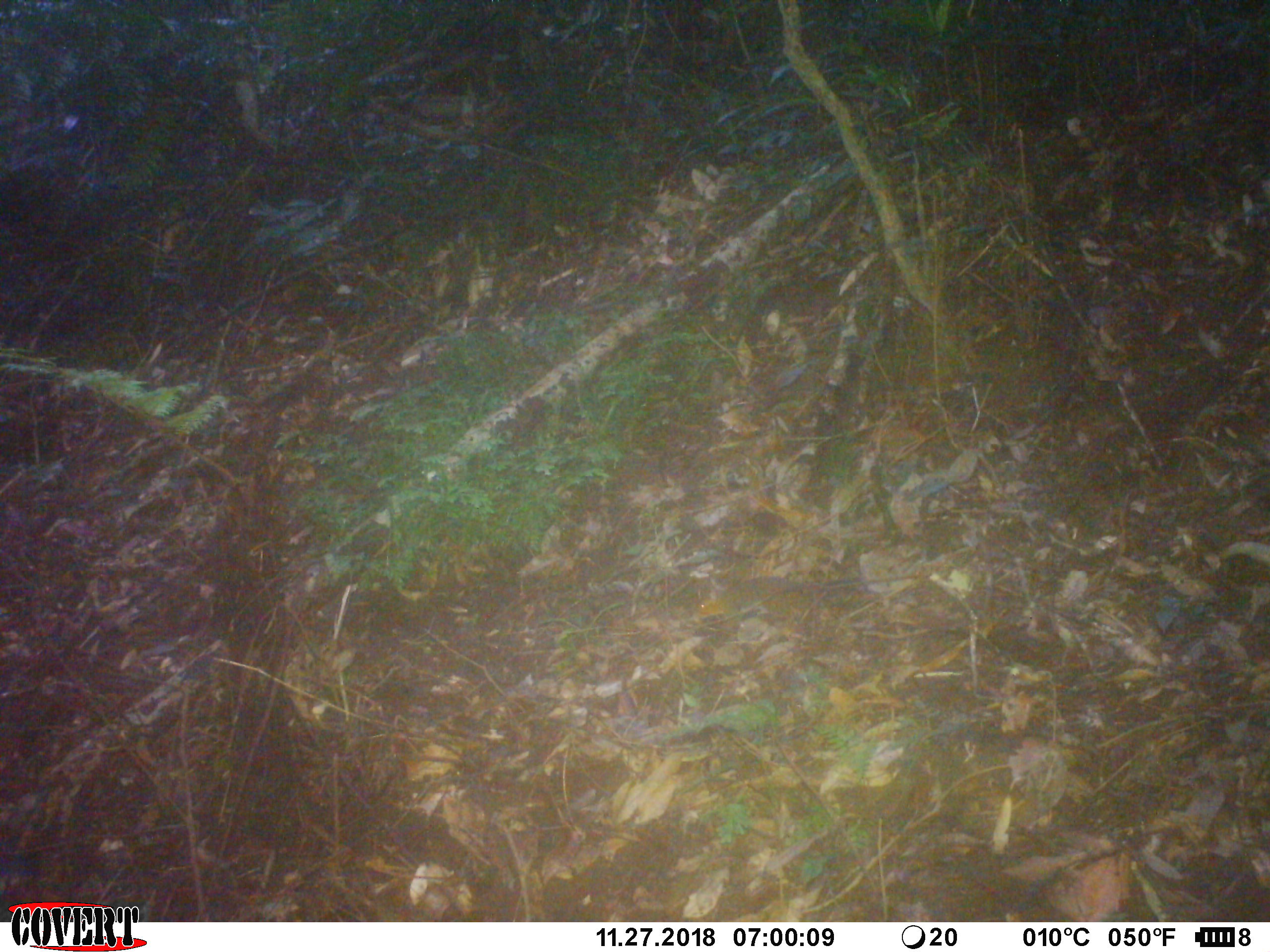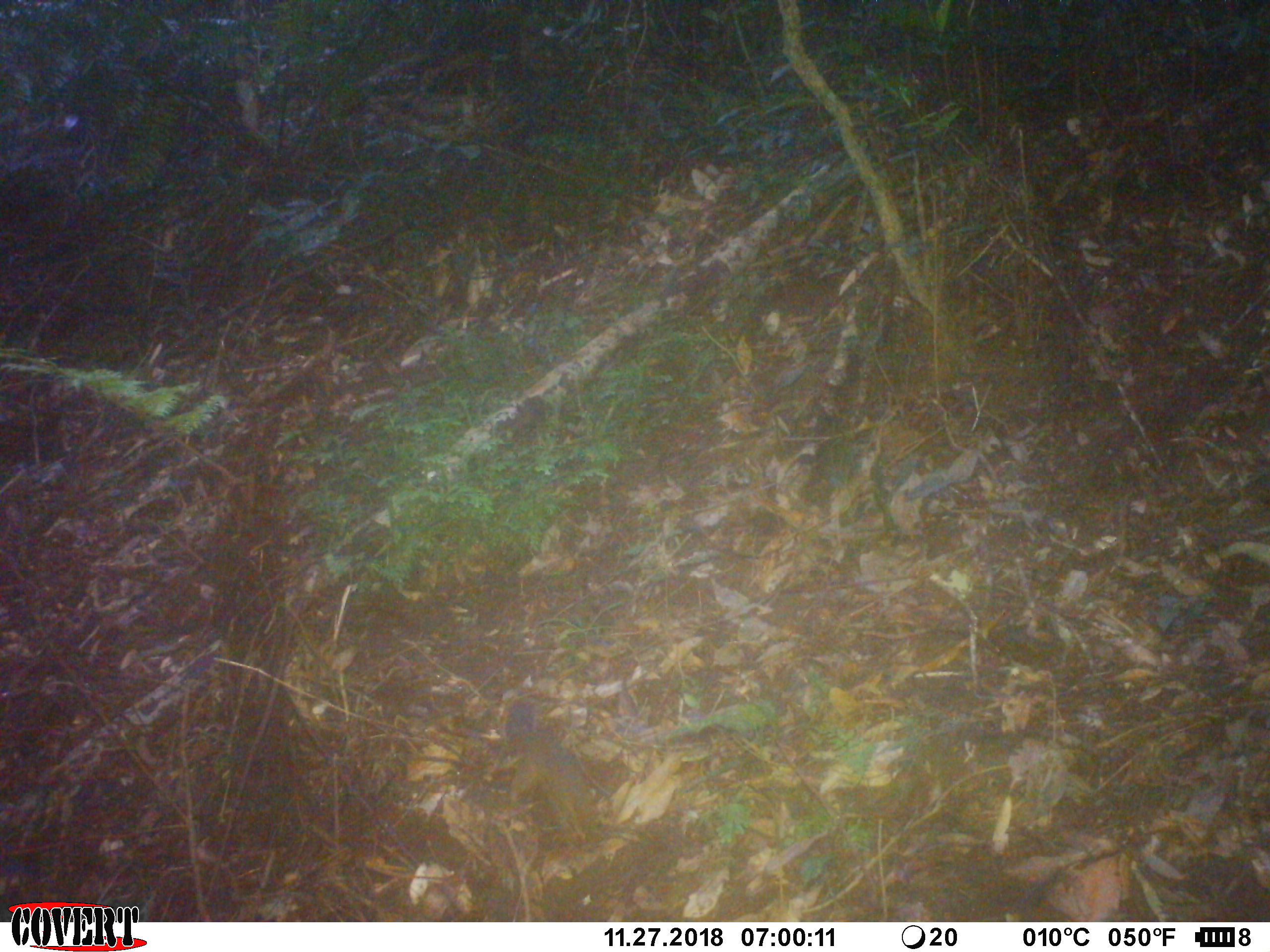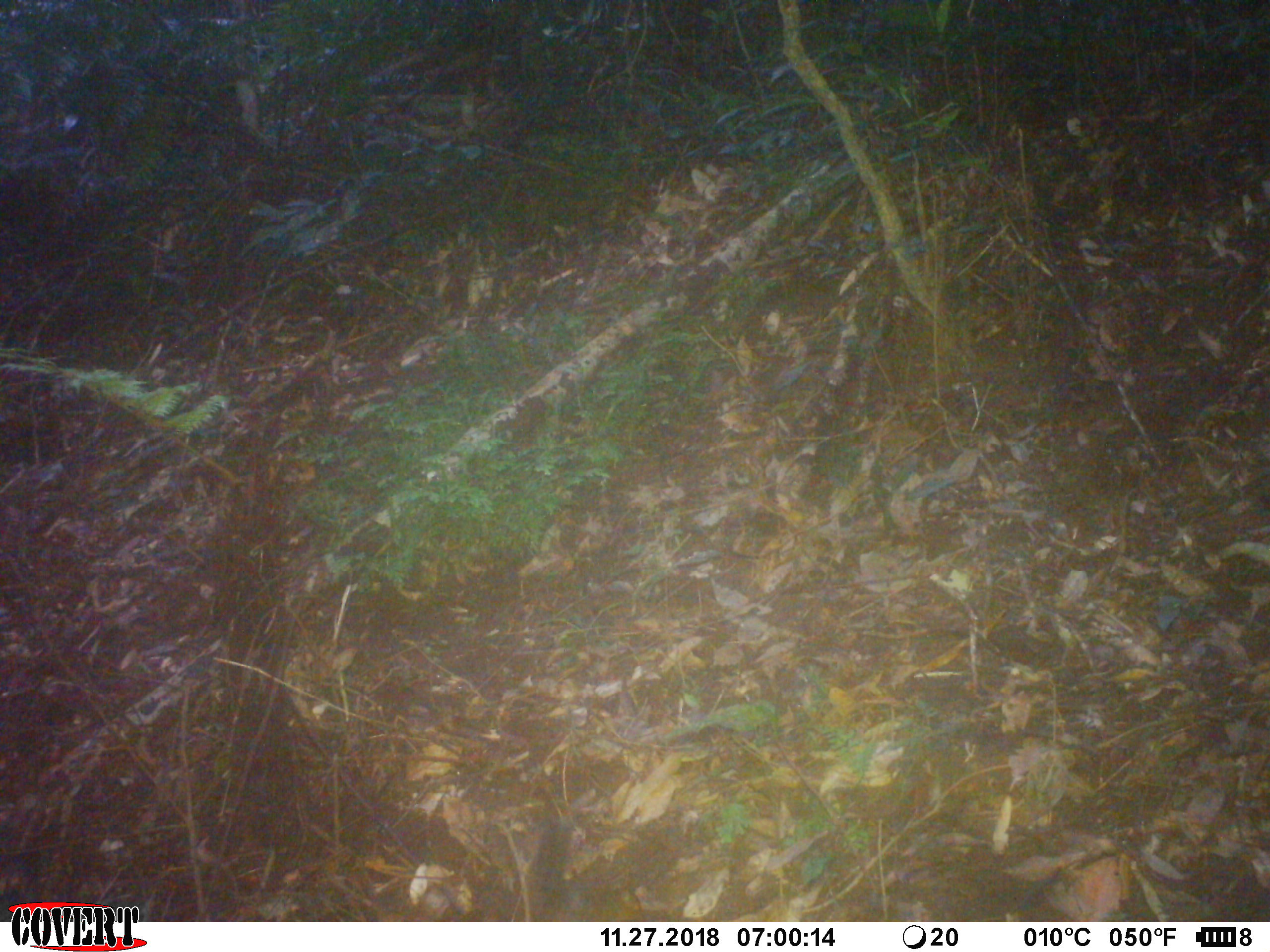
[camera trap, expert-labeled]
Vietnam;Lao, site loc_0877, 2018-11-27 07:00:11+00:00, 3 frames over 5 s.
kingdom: Animalia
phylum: Chordata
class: Mammalia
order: Rodentia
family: Sciuridae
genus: Dremomys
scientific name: Dremomys rufigenis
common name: red-cheeked squirrel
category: red cheeked squirrel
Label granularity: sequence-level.